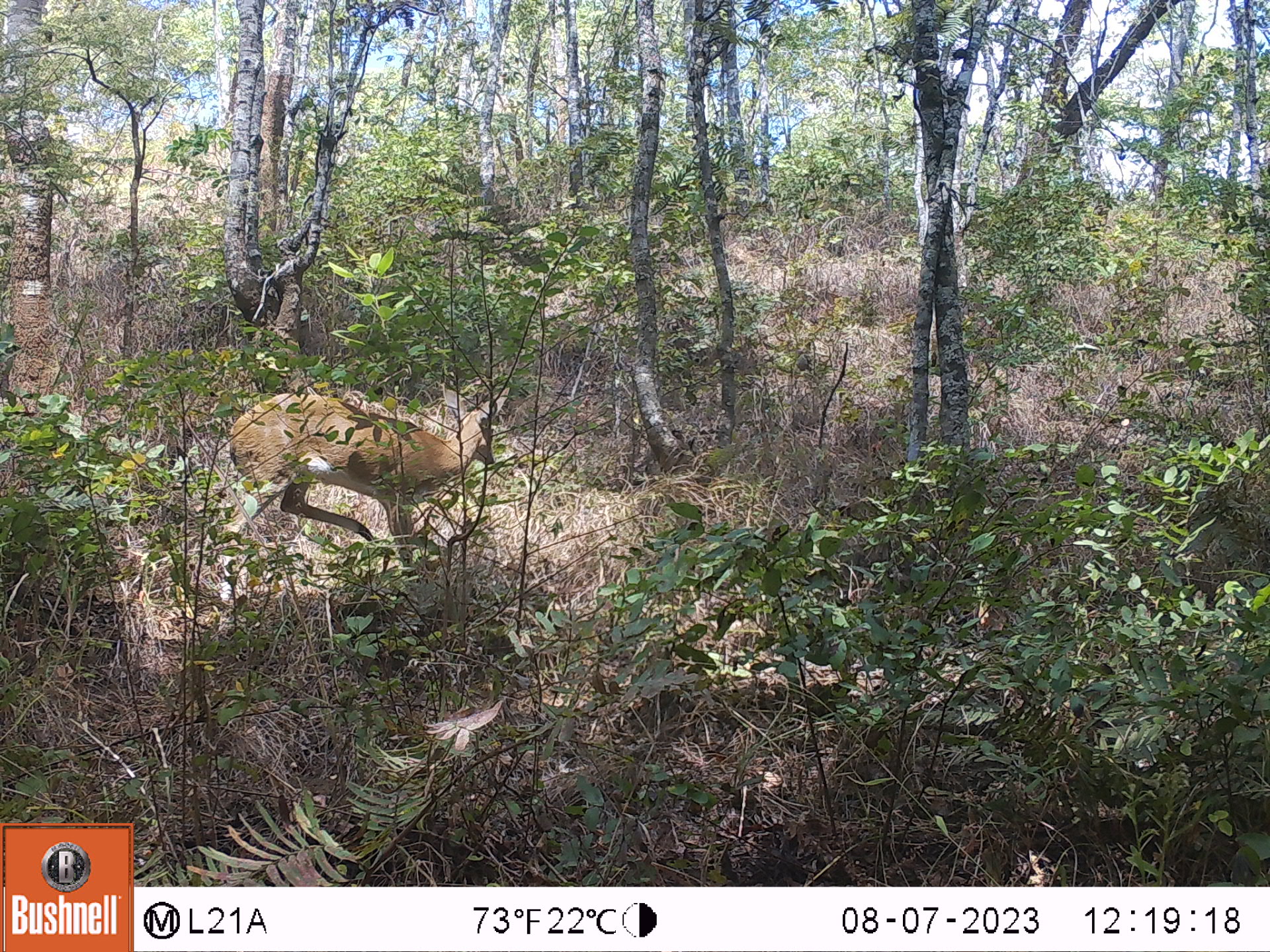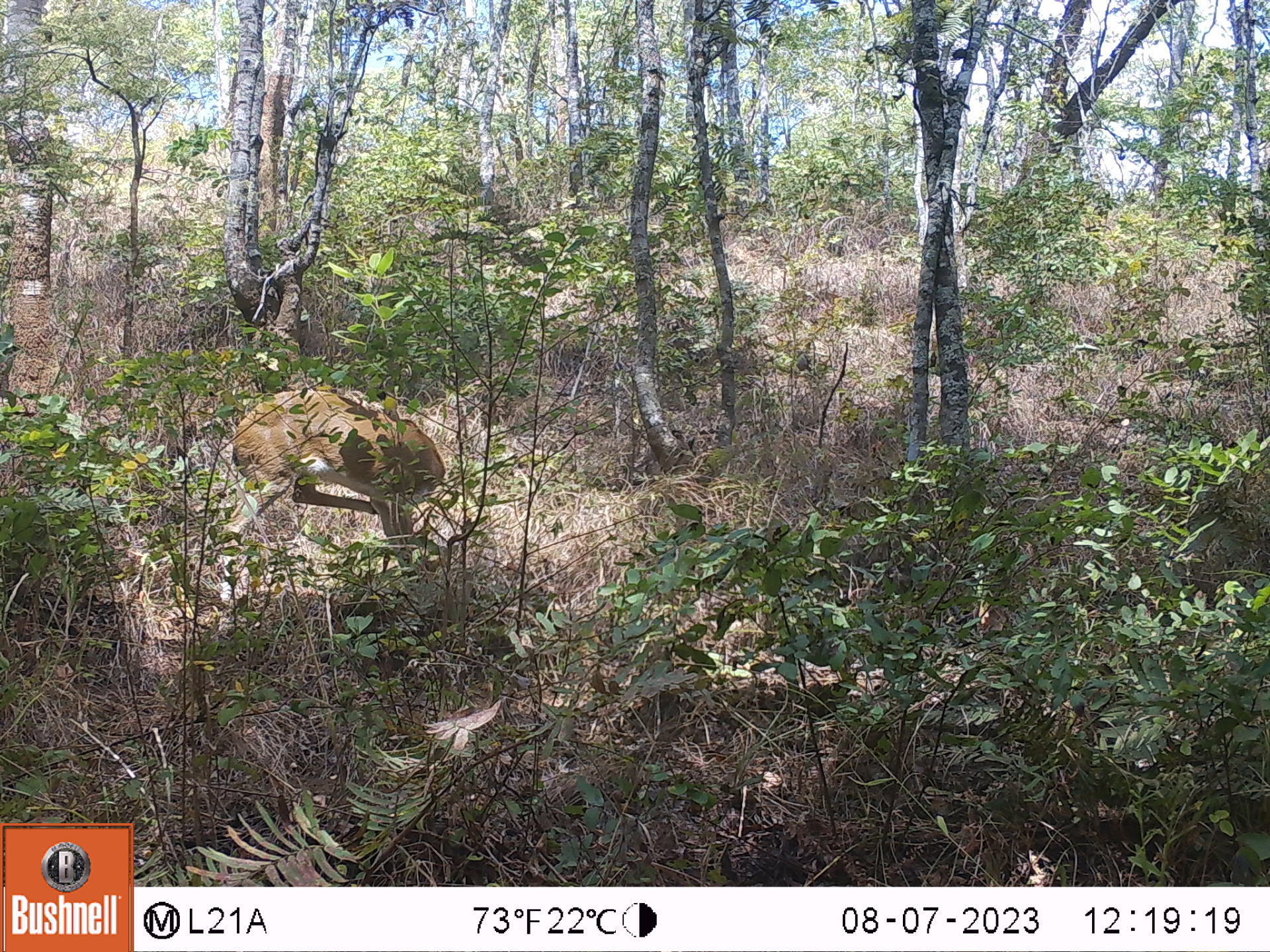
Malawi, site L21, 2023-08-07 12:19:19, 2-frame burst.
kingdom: Animalia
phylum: Chordata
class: Mammalia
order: Artiodactyla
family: Bovidae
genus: Sylvicapra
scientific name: Sylvicapra grimmia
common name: common duiker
Common duiker (Sylvicapra grimmia), count 1.